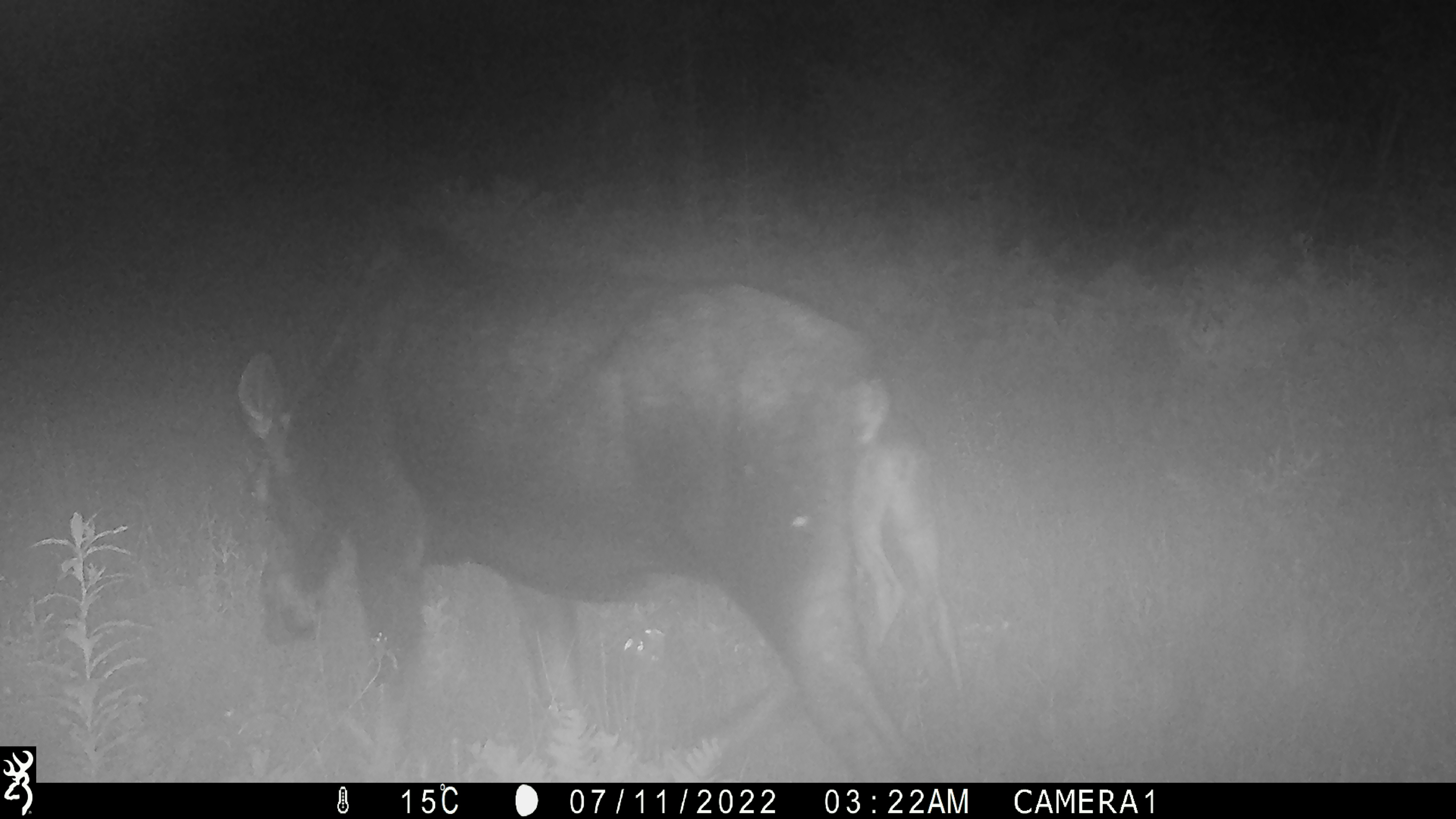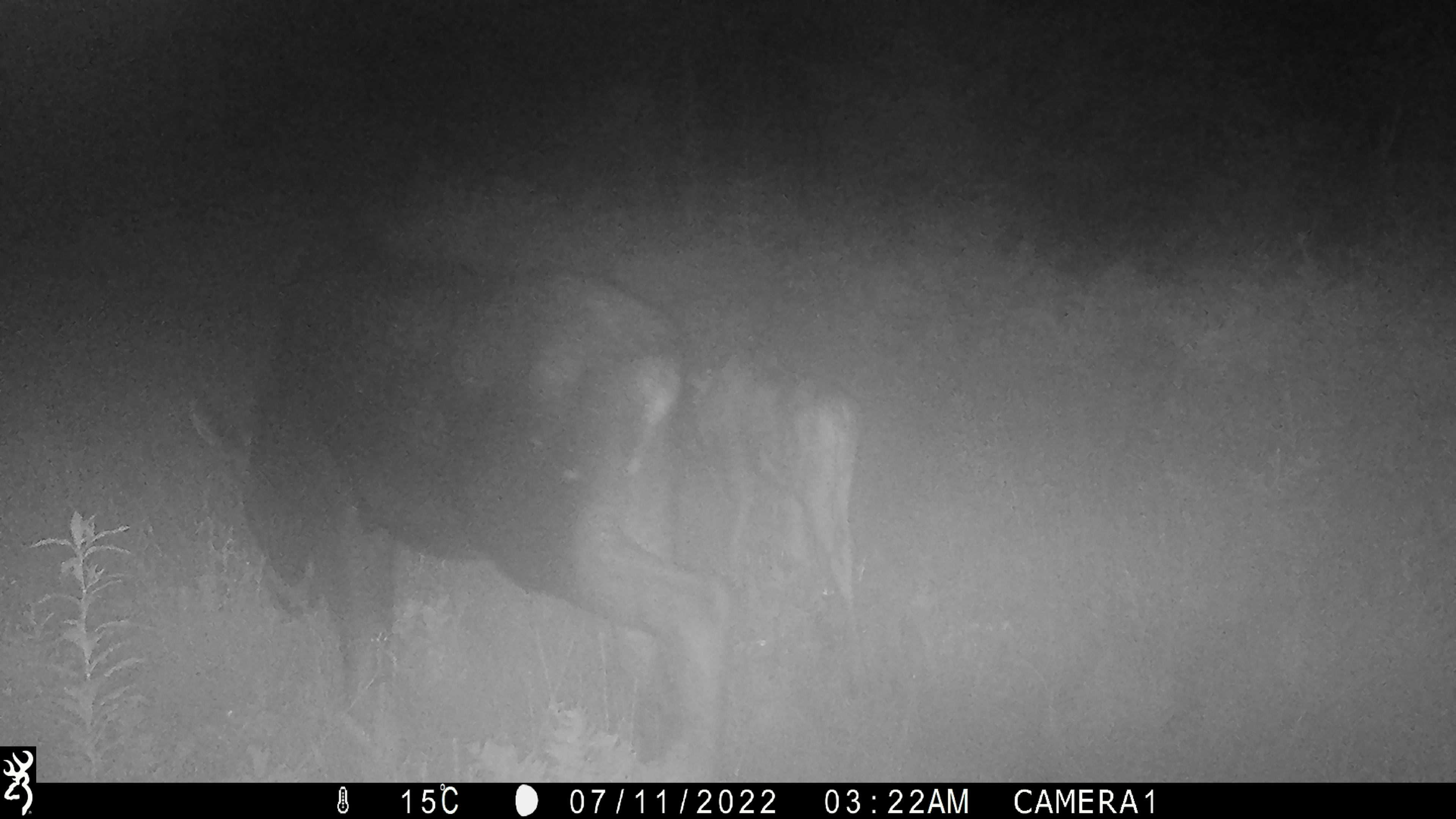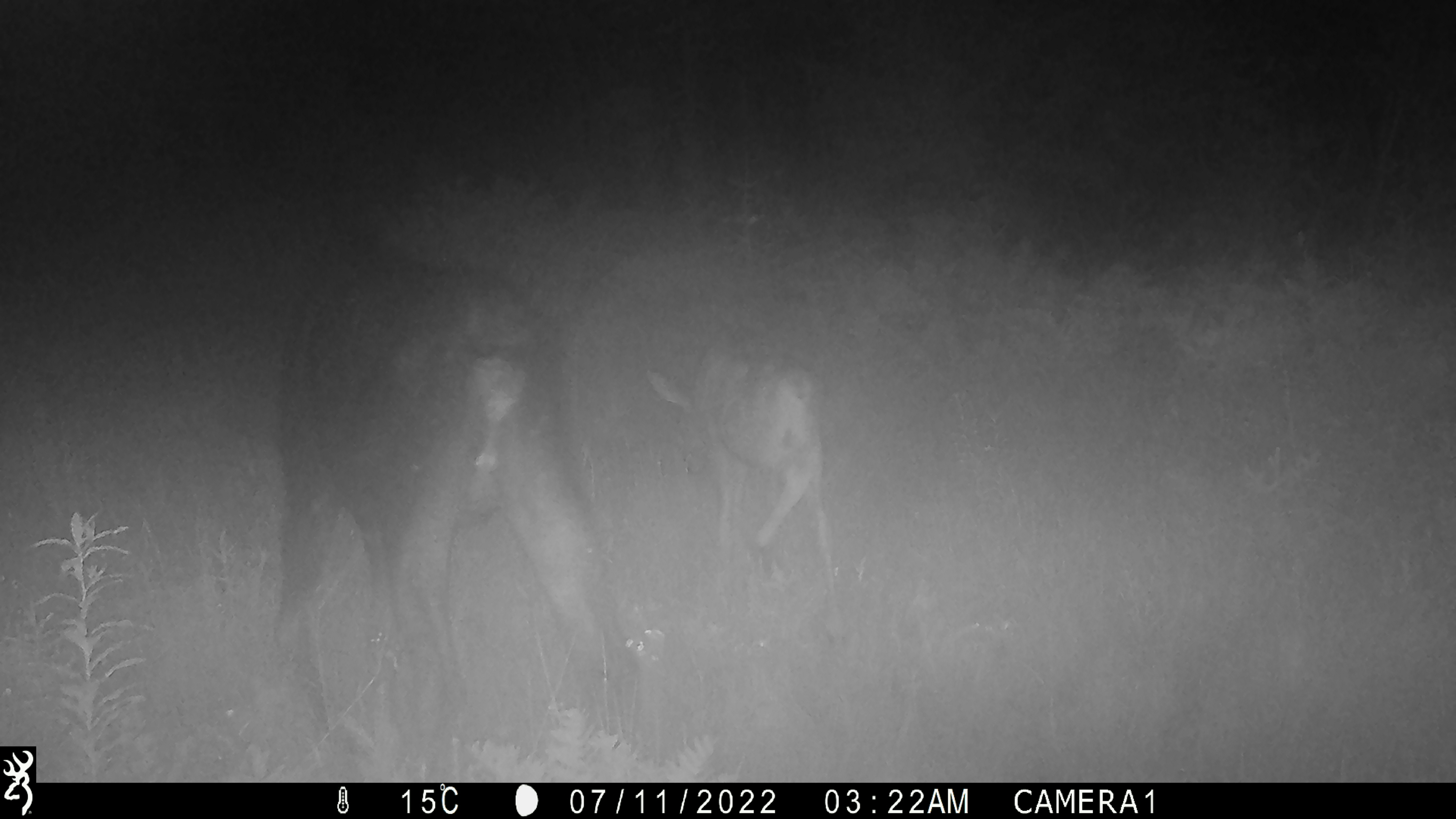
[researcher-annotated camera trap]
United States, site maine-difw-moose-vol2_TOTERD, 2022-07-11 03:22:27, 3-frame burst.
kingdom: Animalia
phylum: Chordata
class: Mammalia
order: Artiodactyla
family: Cervidae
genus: Alces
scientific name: Alces alces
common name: moose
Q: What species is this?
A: Moose (Alces alces).